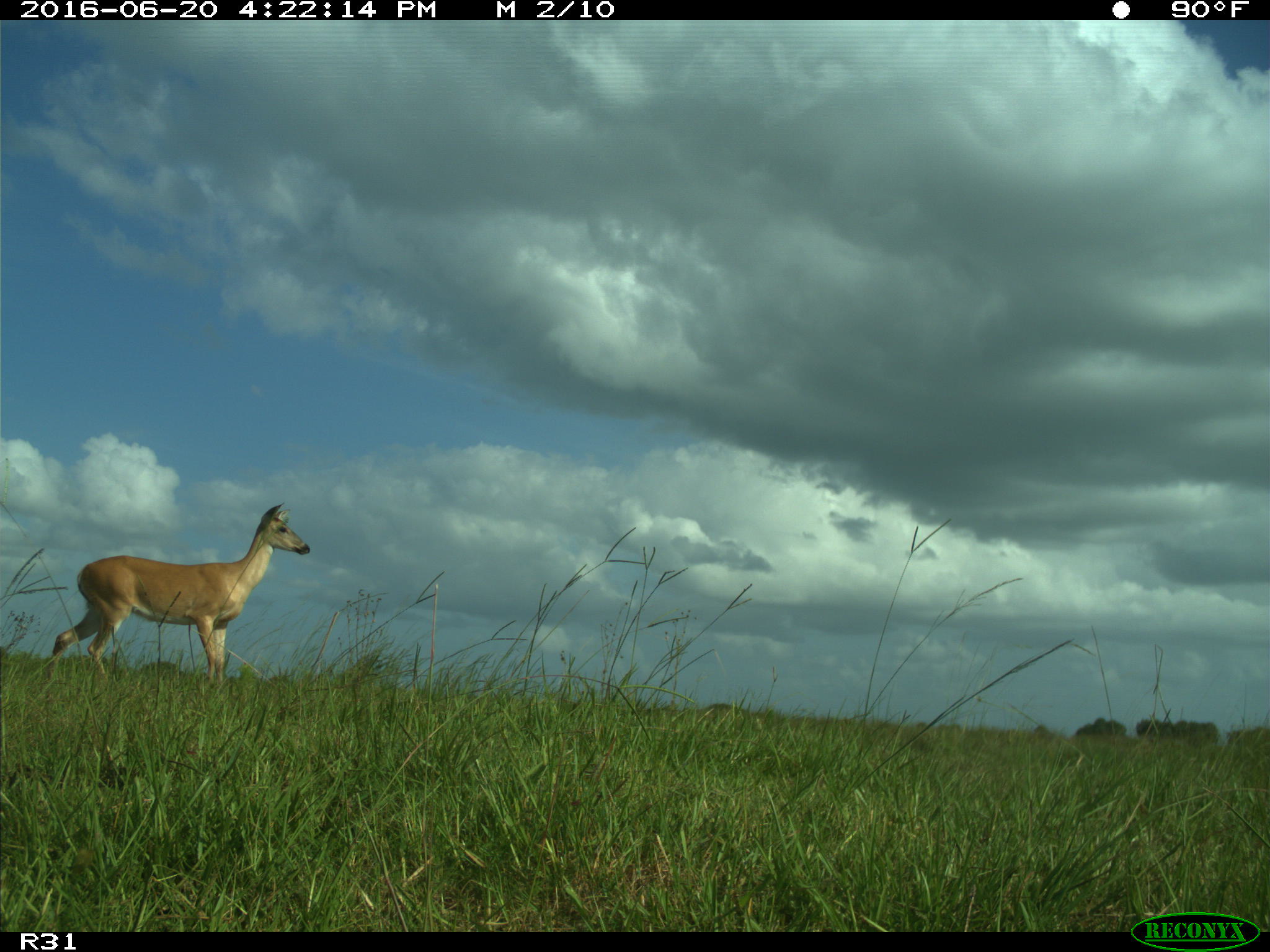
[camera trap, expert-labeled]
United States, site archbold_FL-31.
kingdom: Animalia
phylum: Chordata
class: Mammalia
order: Artiodactyla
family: Cervidae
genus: Odocoileus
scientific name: Odocoileus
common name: deer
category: unidentified deer